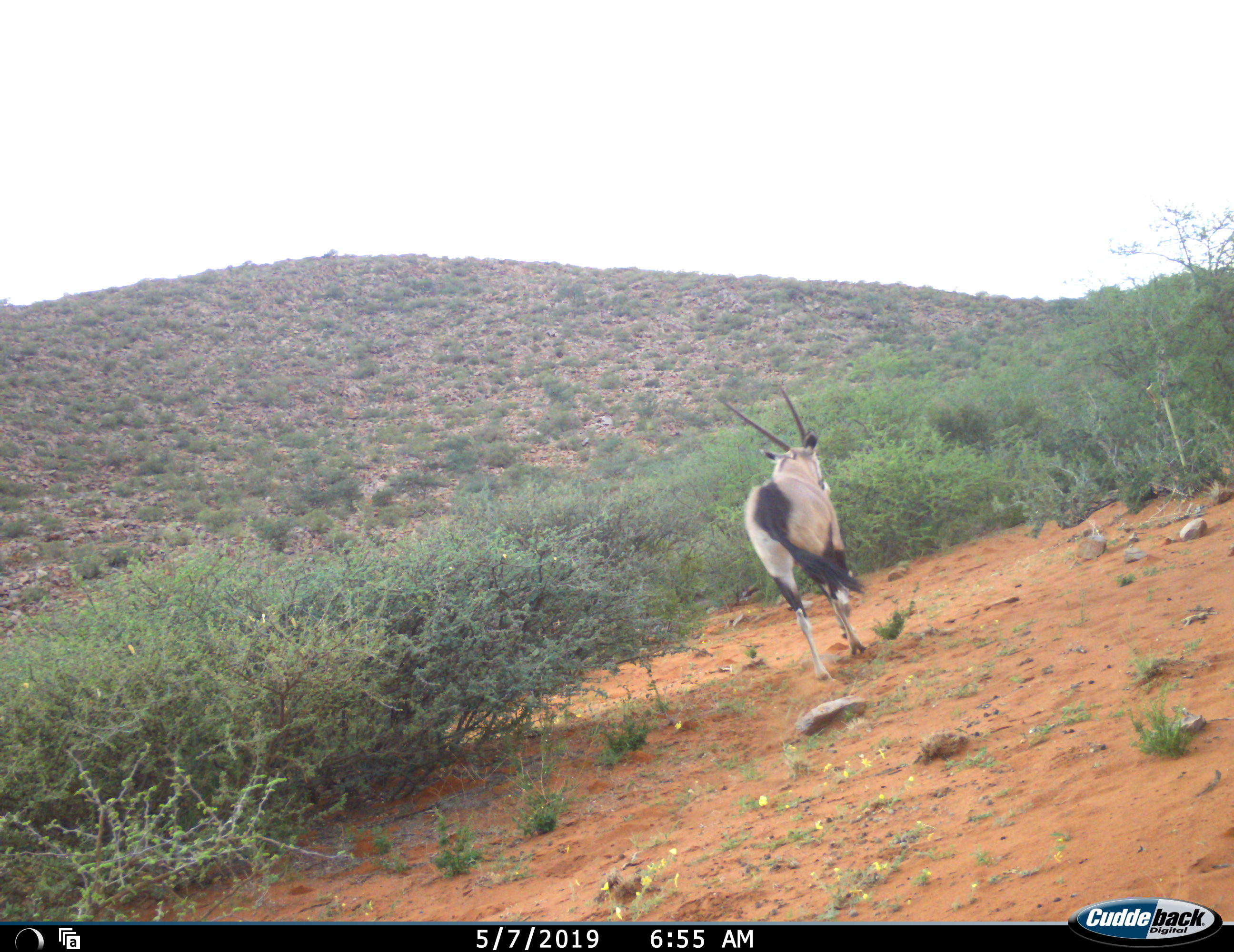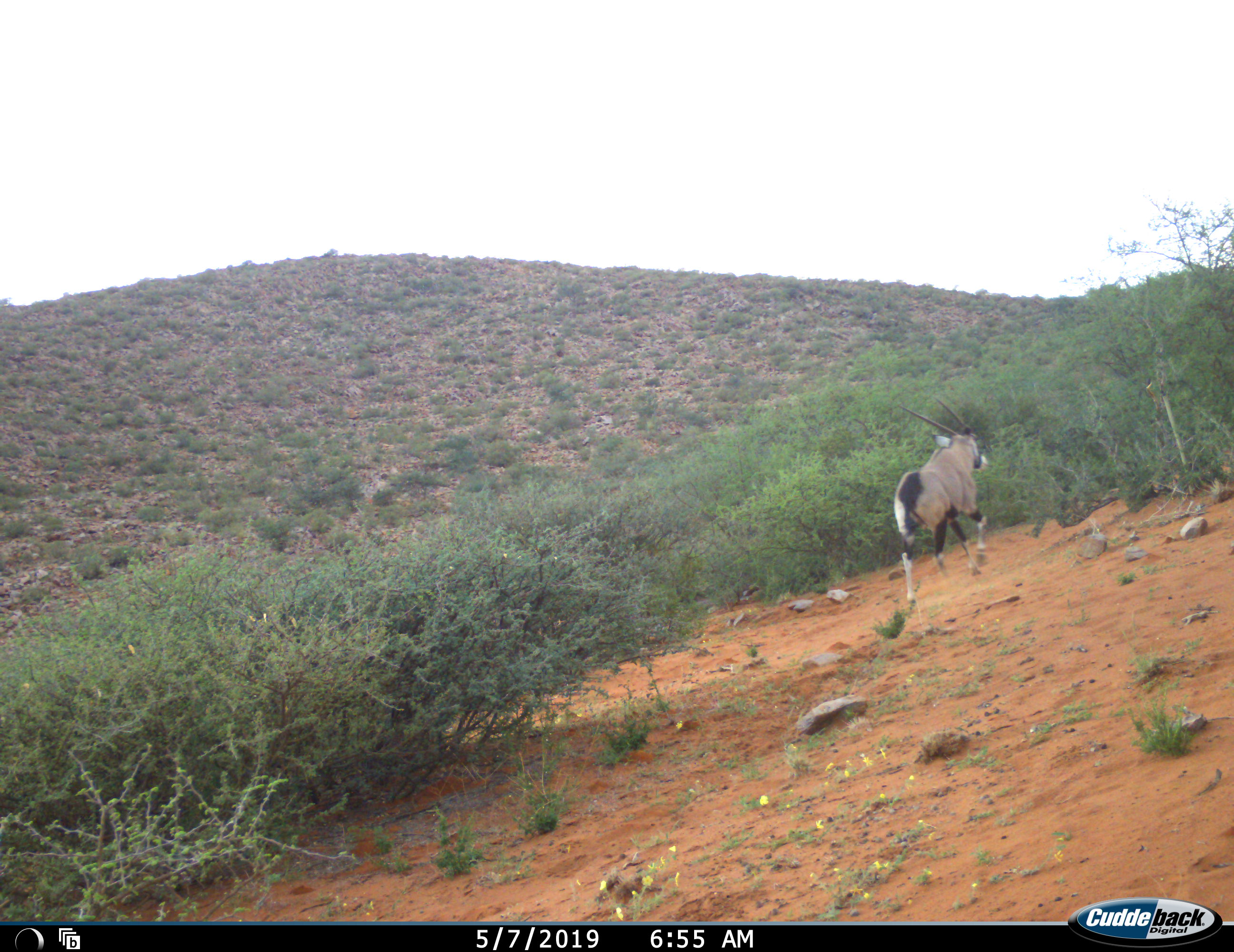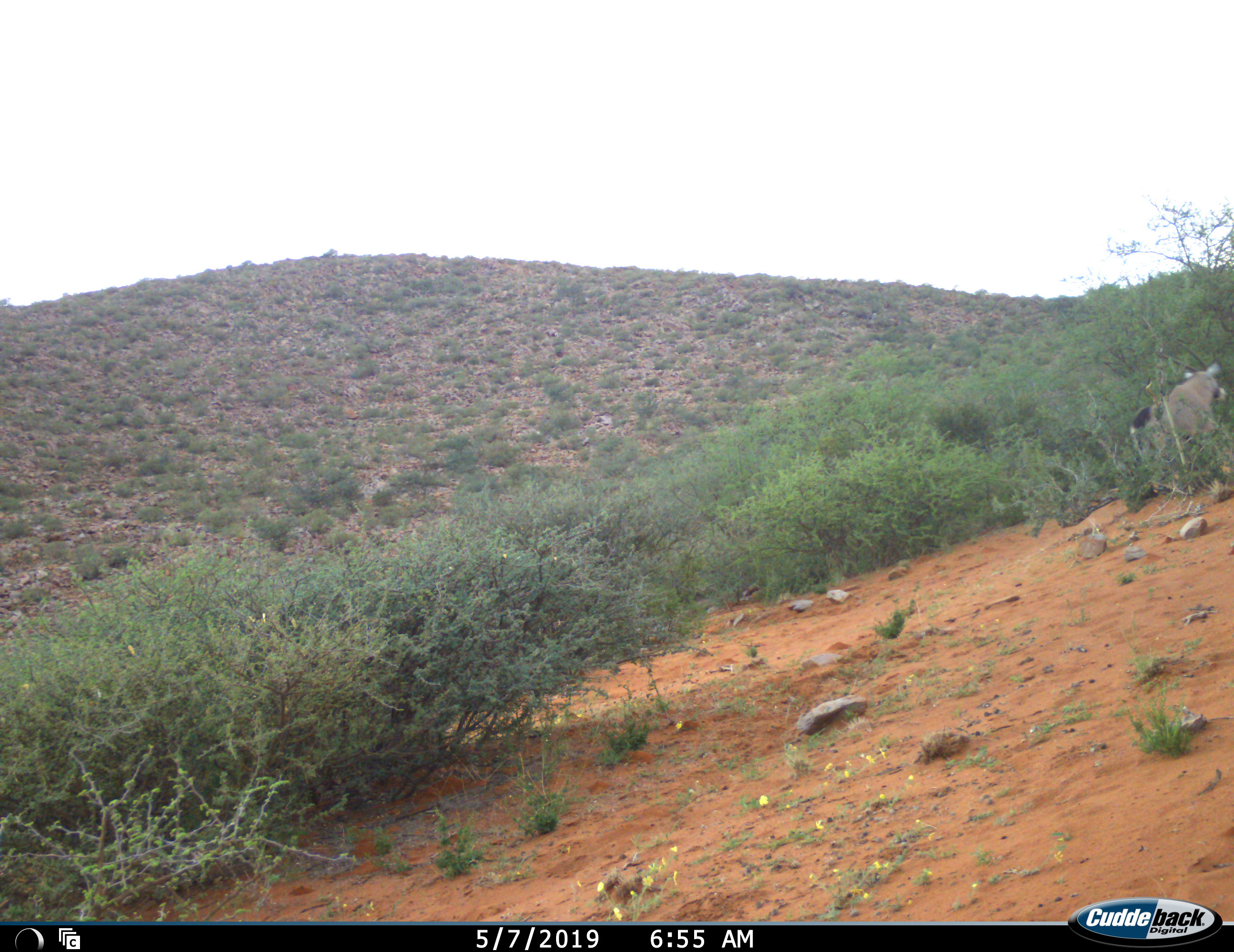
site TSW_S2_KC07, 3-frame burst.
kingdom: Animalia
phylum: Chordata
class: Mammalia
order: Artiodactyla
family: Bovidae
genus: Oryx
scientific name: Oryx gazella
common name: gemsbok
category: oryx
Oryx (gemsbok) (Oryx gazella), count 1. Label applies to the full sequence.